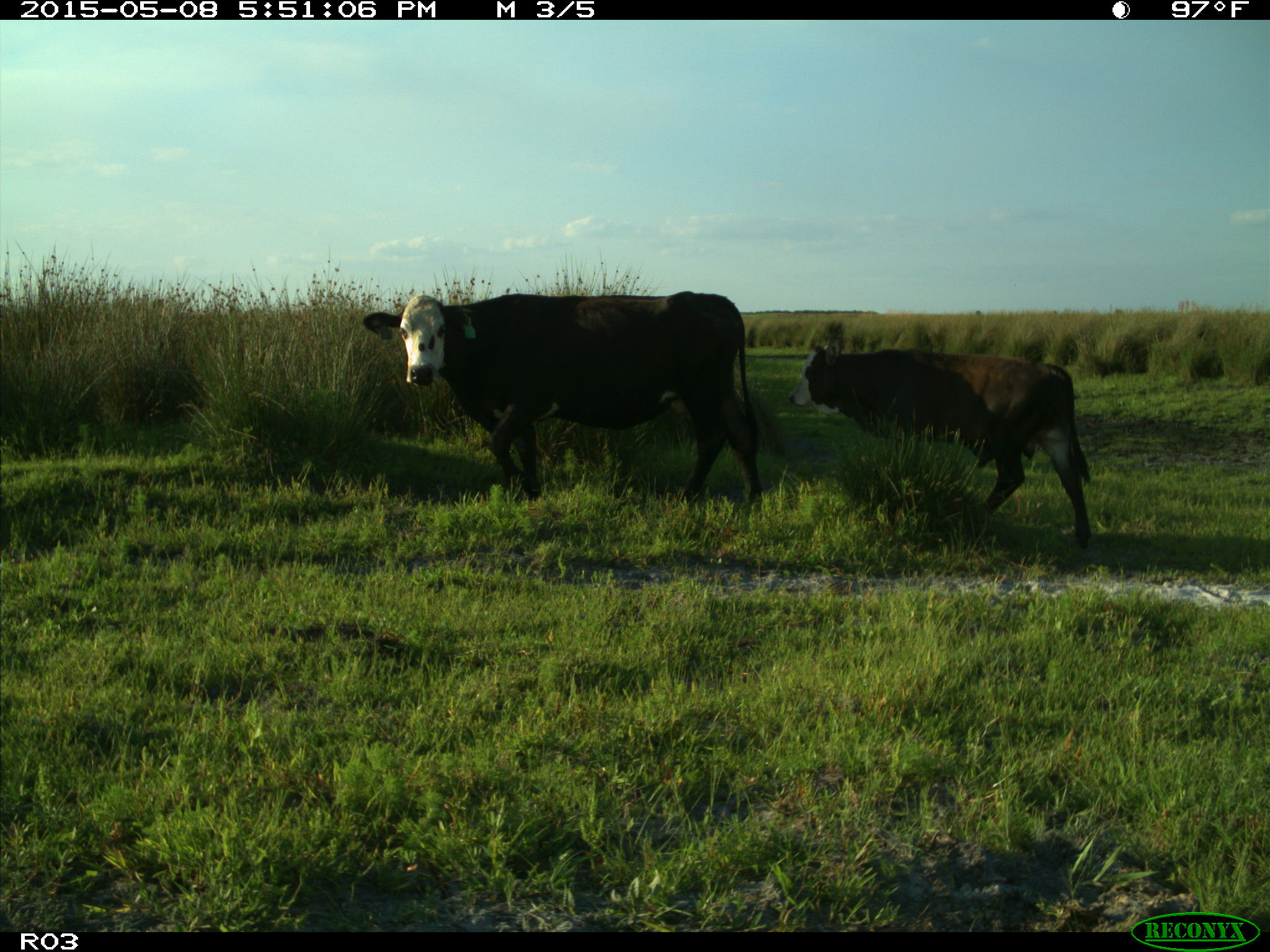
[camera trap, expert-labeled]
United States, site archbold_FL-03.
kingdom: Animalia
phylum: Chordata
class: Mammalia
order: Artiodactyla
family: Bovidae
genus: Bos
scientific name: Bos taurus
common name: domestic cow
Bos taurus (domestic cow).